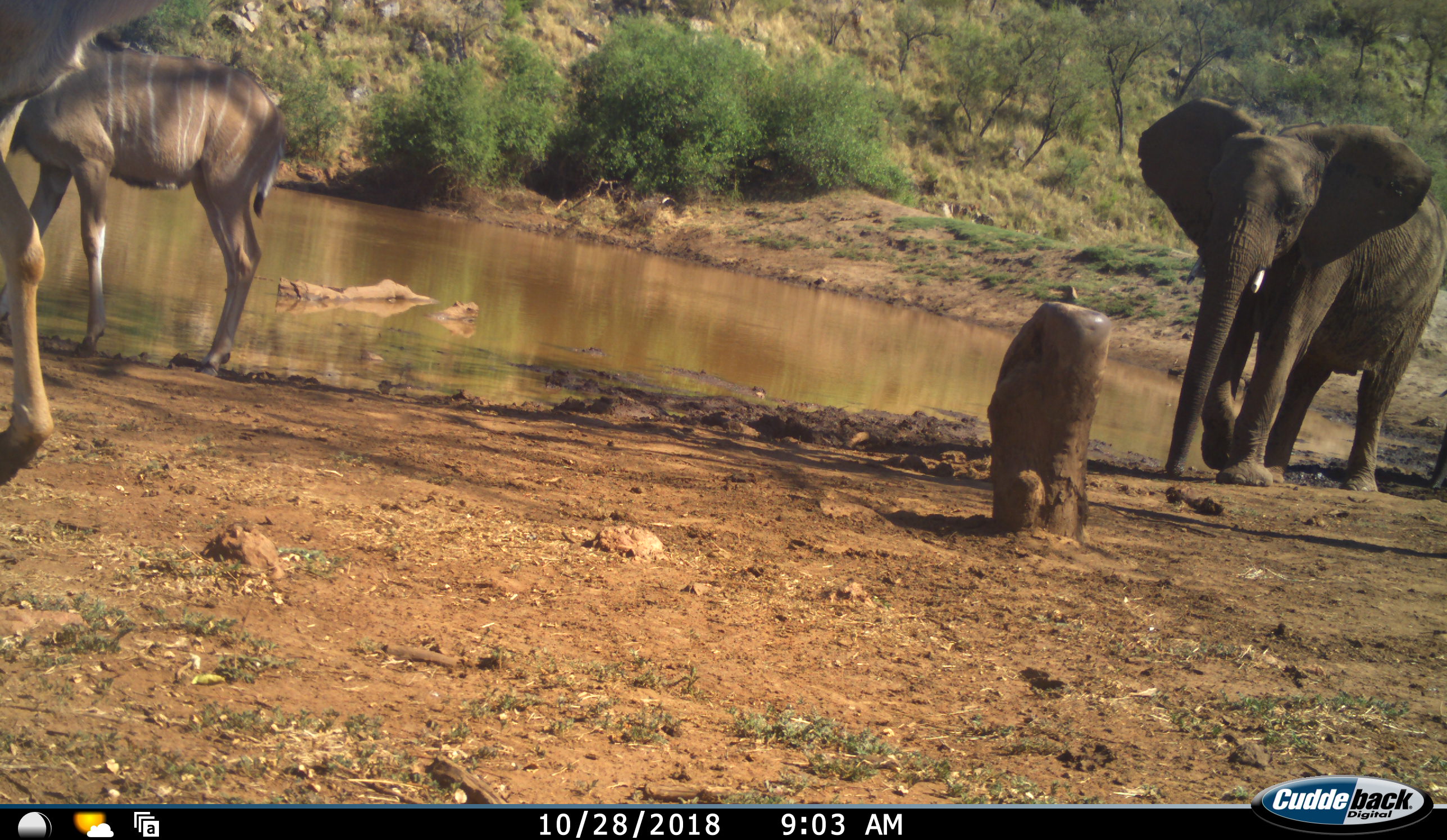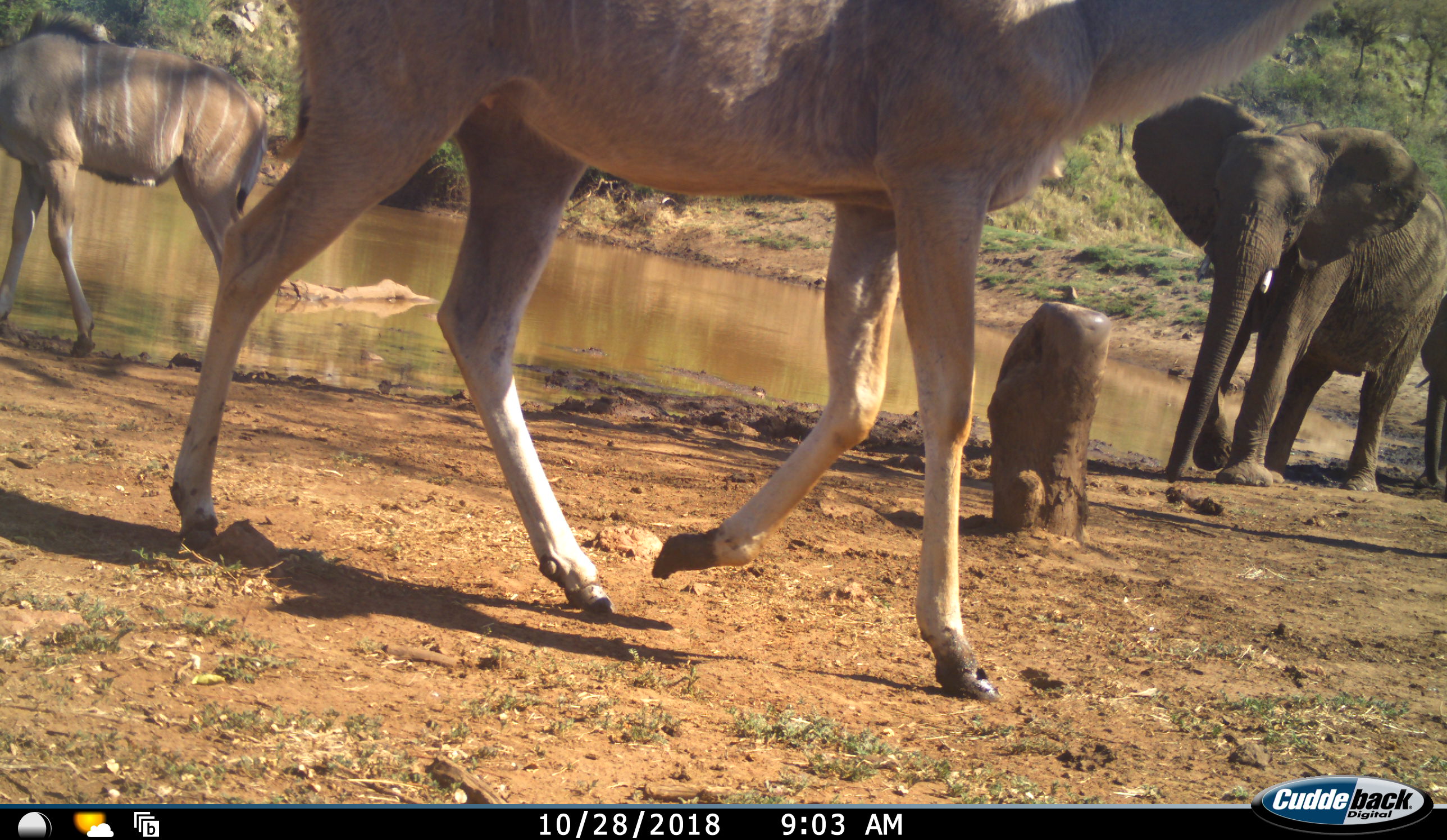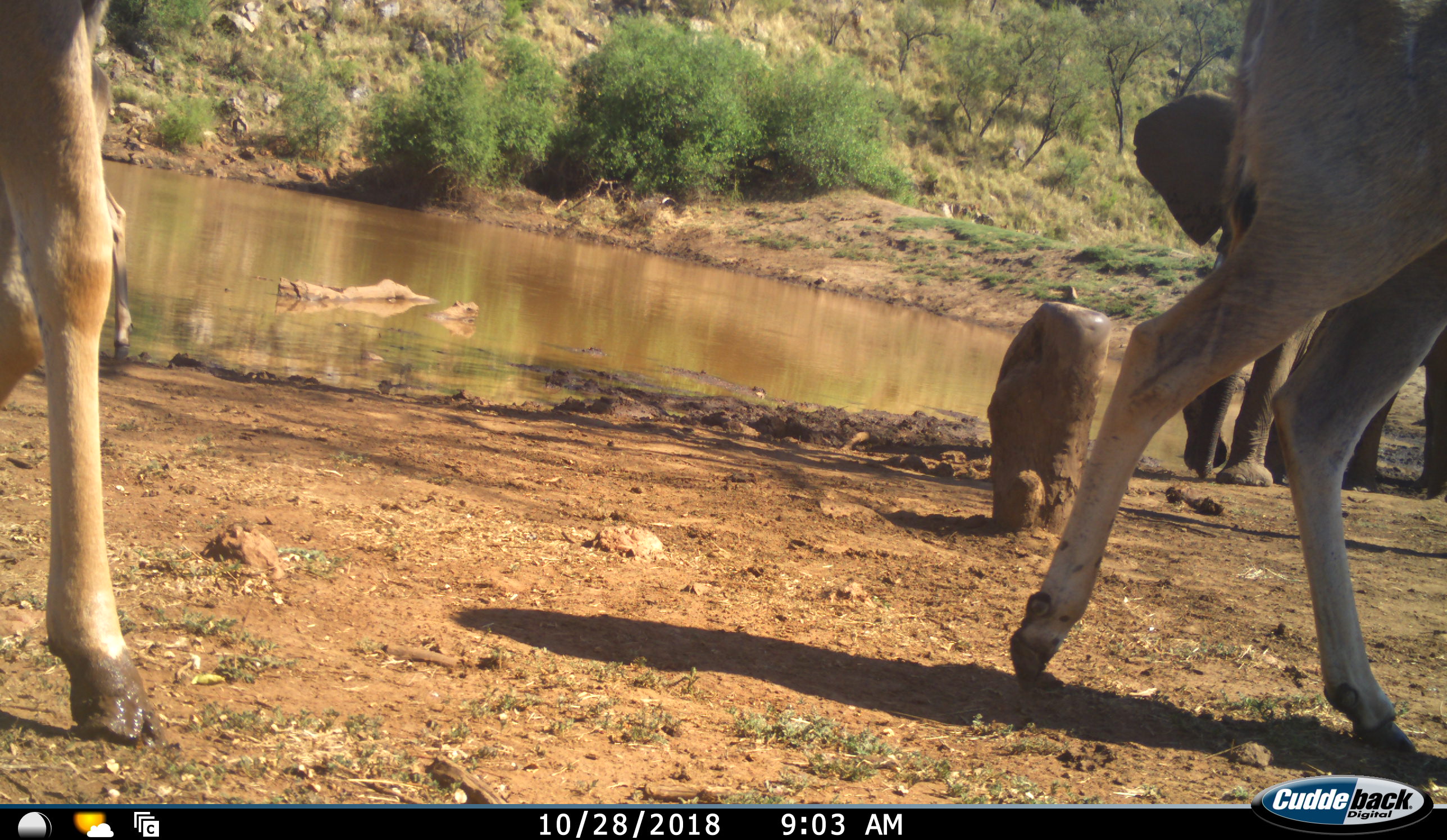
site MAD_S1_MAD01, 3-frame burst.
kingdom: Animalia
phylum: Chordata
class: Mammalia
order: Proboscidea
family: Elephantidae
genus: Loxodonta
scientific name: Loxodonta africana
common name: african bush elephant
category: elephant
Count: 1.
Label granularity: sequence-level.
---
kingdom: Animalia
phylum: Chordata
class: Mammalia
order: Artiodactyla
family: Bovidae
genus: Tragelaphus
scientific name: Tragelaphus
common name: kudu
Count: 3.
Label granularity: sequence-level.